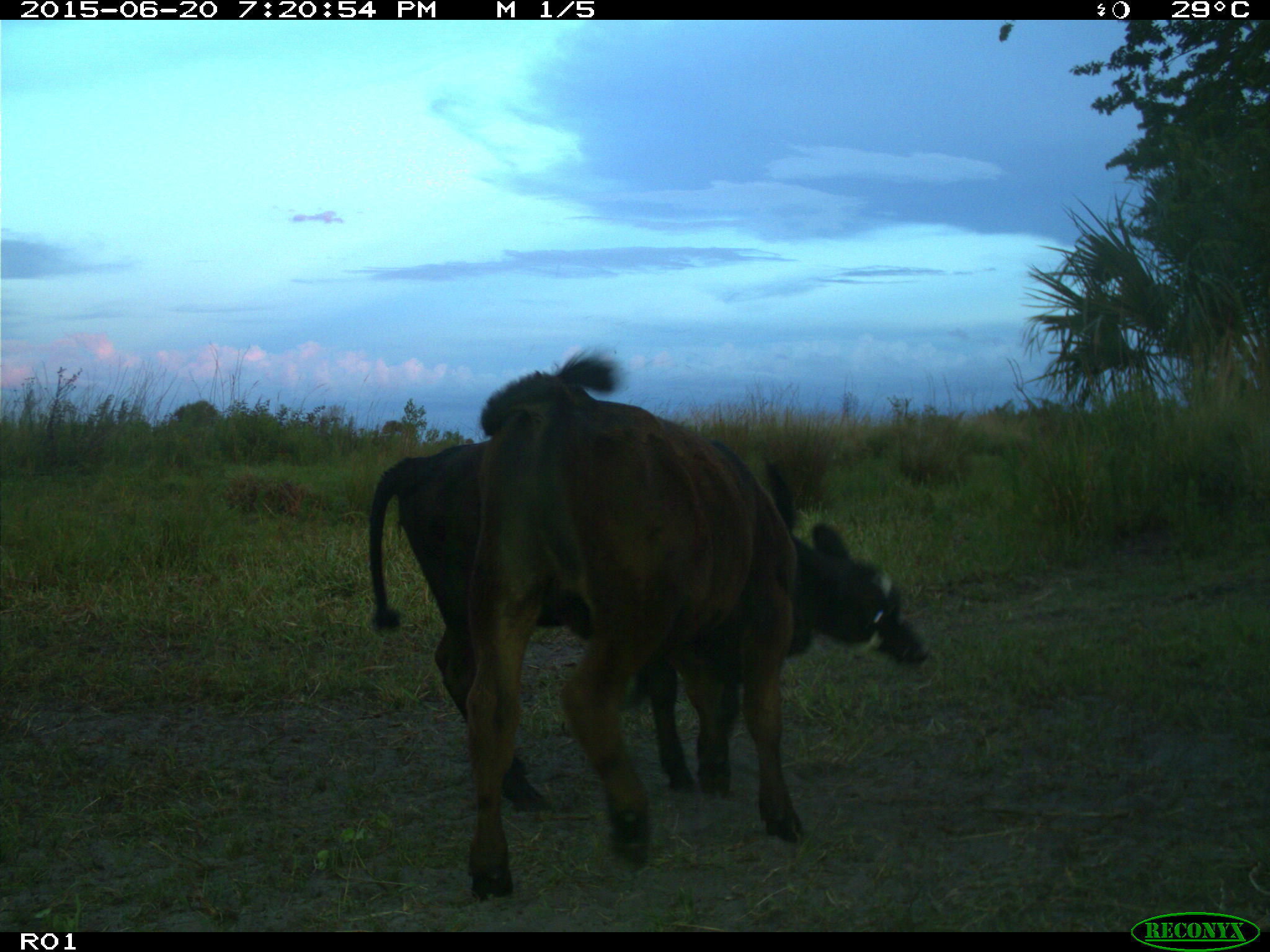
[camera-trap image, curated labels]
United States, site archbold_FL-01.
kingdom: Animalia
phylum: Chordata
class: Mammalia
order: Artiodactyla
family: Bovidae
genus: Bos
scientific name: Bos taurus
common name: domestic cow